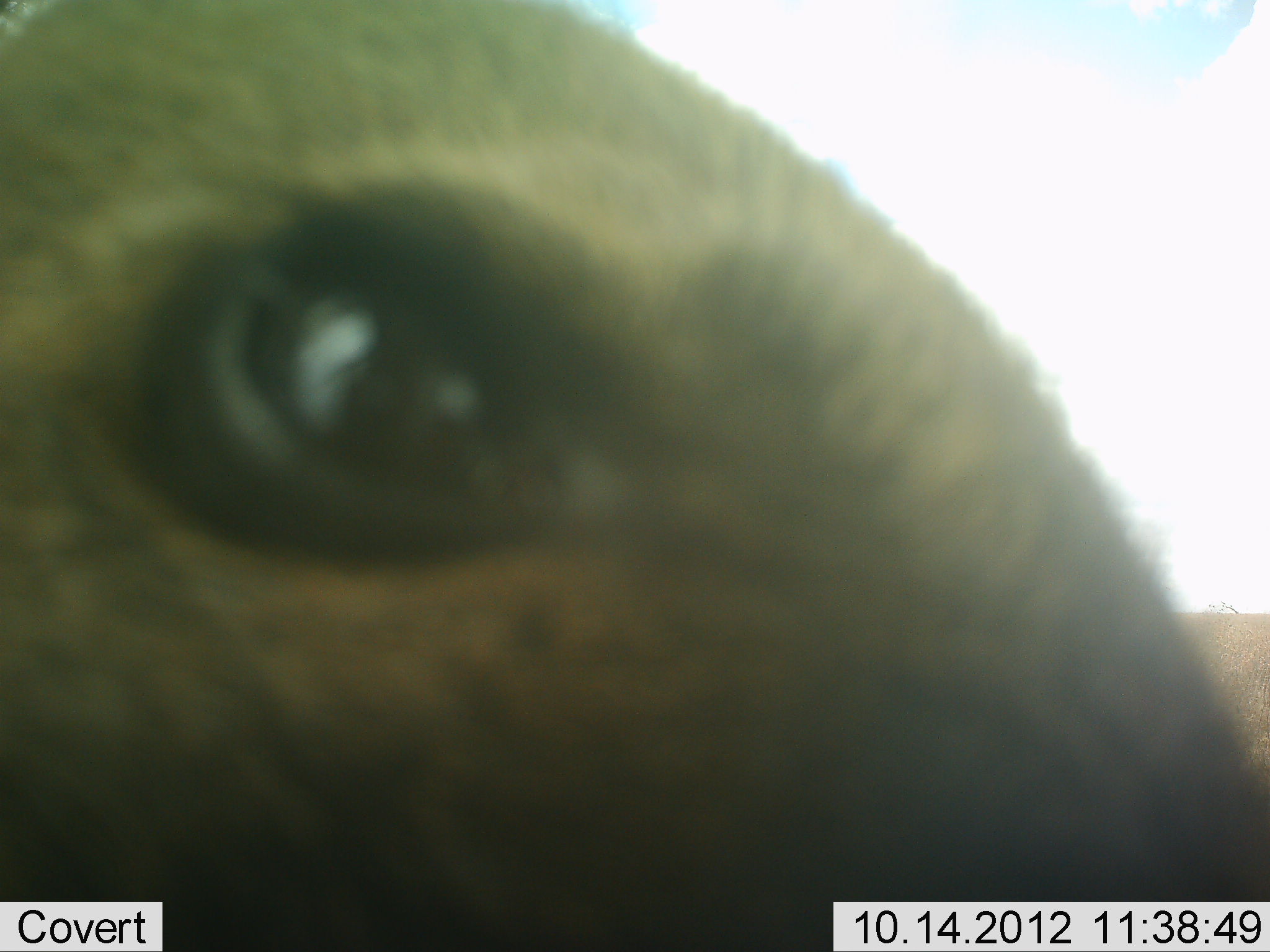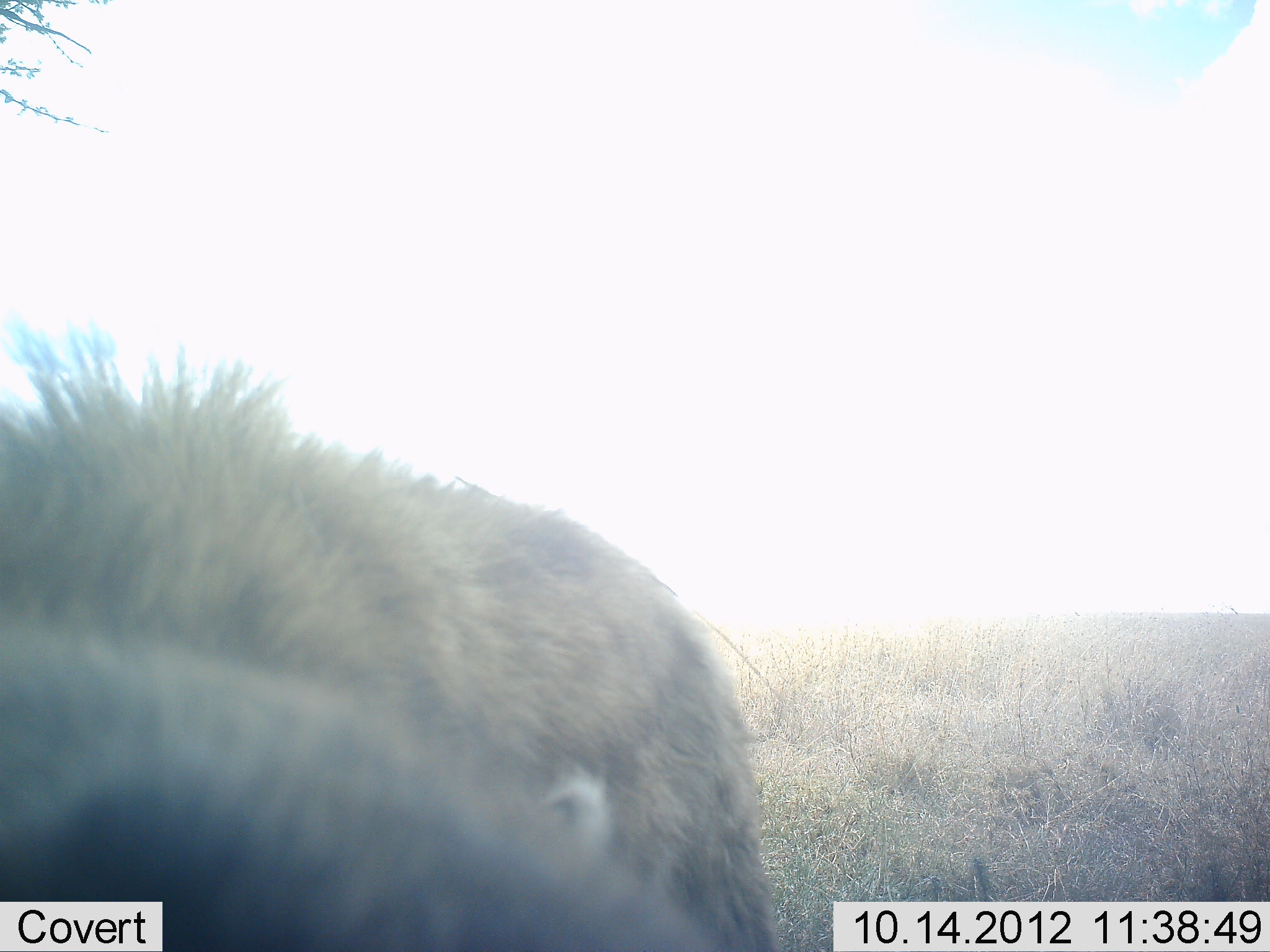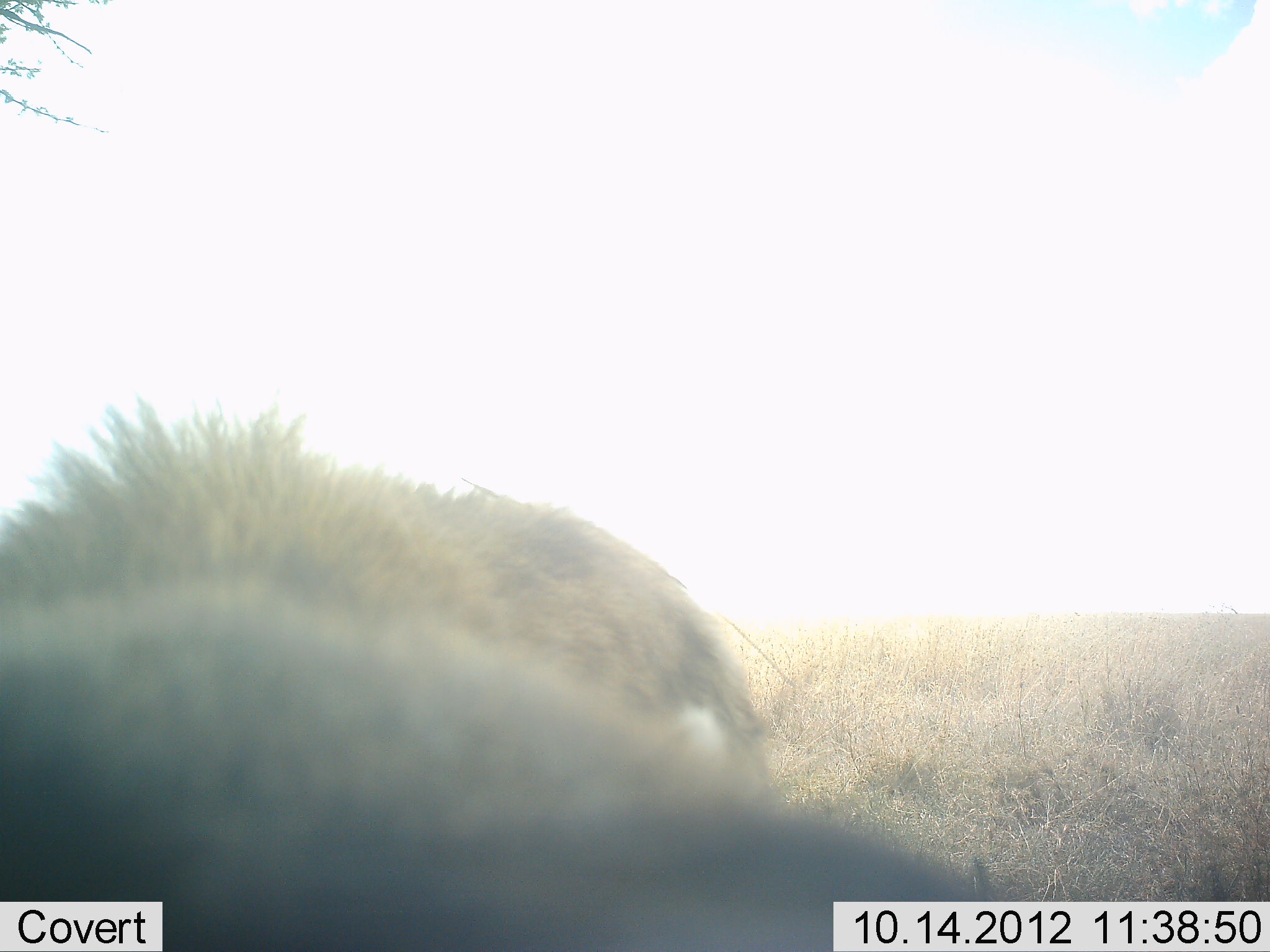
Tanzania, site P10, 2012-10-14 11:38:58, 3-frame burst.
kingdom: Animalia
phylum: Chordata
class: Mammalia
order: Carnivora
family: Hyaenidae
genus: Crocuta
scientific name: Crocuta crocuta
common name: spotted hyena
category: hyenaspotted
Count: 1.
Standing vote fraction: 100%.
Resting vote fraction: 0%.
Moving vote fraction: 0%.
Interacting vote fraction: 0%.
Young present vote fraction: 0%.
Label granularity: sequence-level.